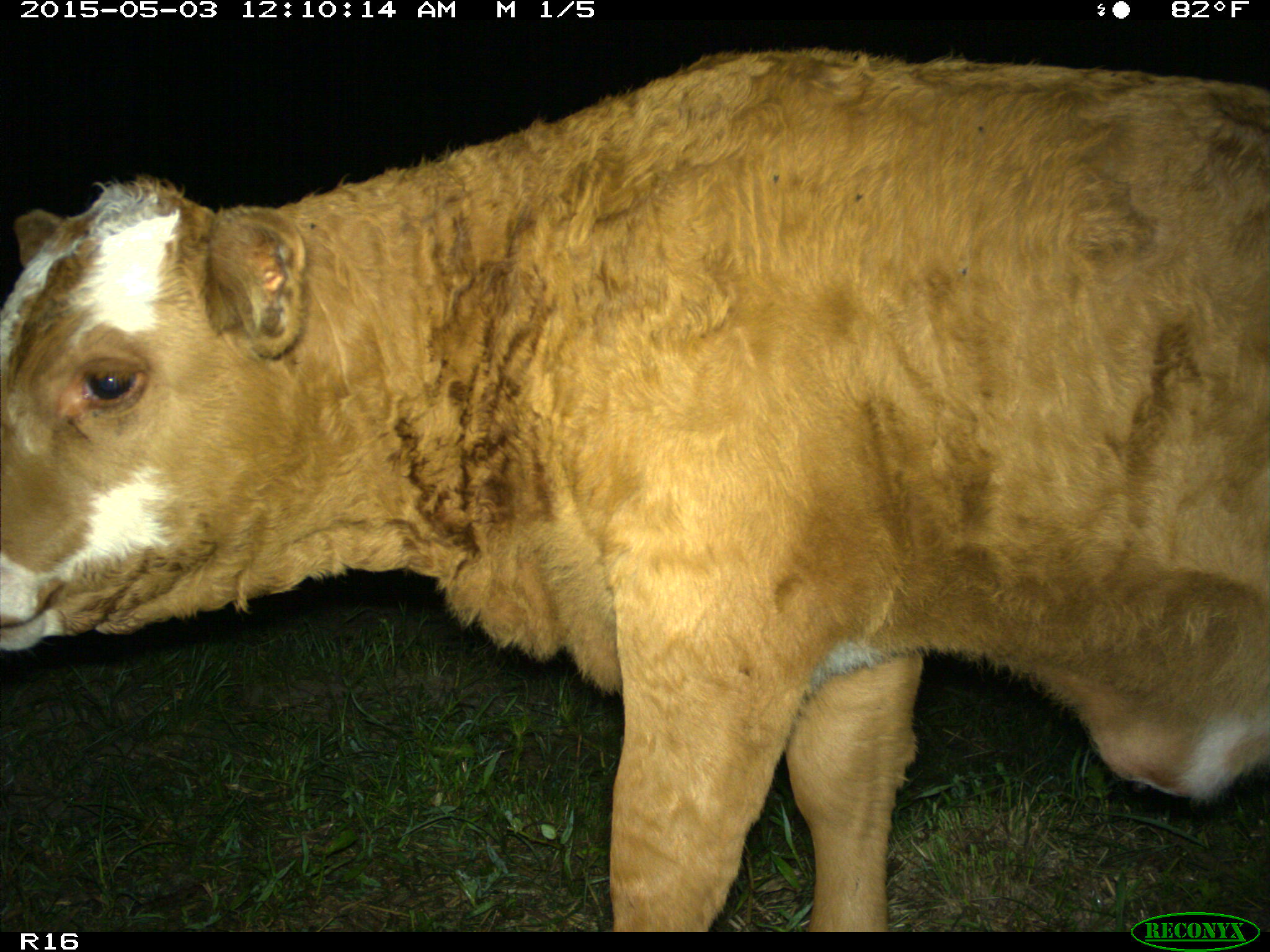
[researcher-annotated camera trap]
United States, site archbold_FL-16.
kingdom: Animalia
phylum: Chordata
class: Mammalia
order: Artiodactyla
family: Bovidae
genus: Bos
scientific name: Bos taurus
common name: domestic cow